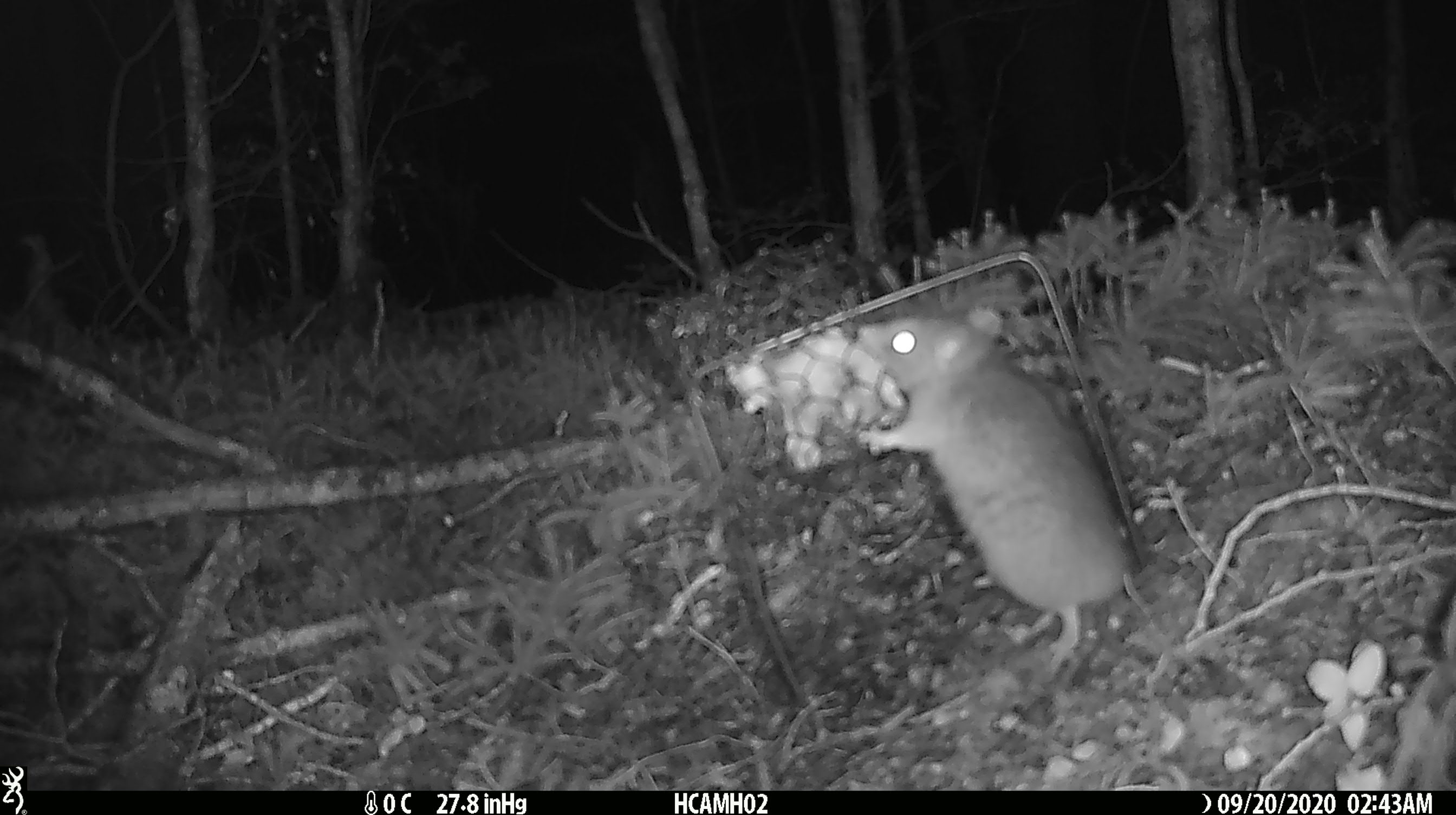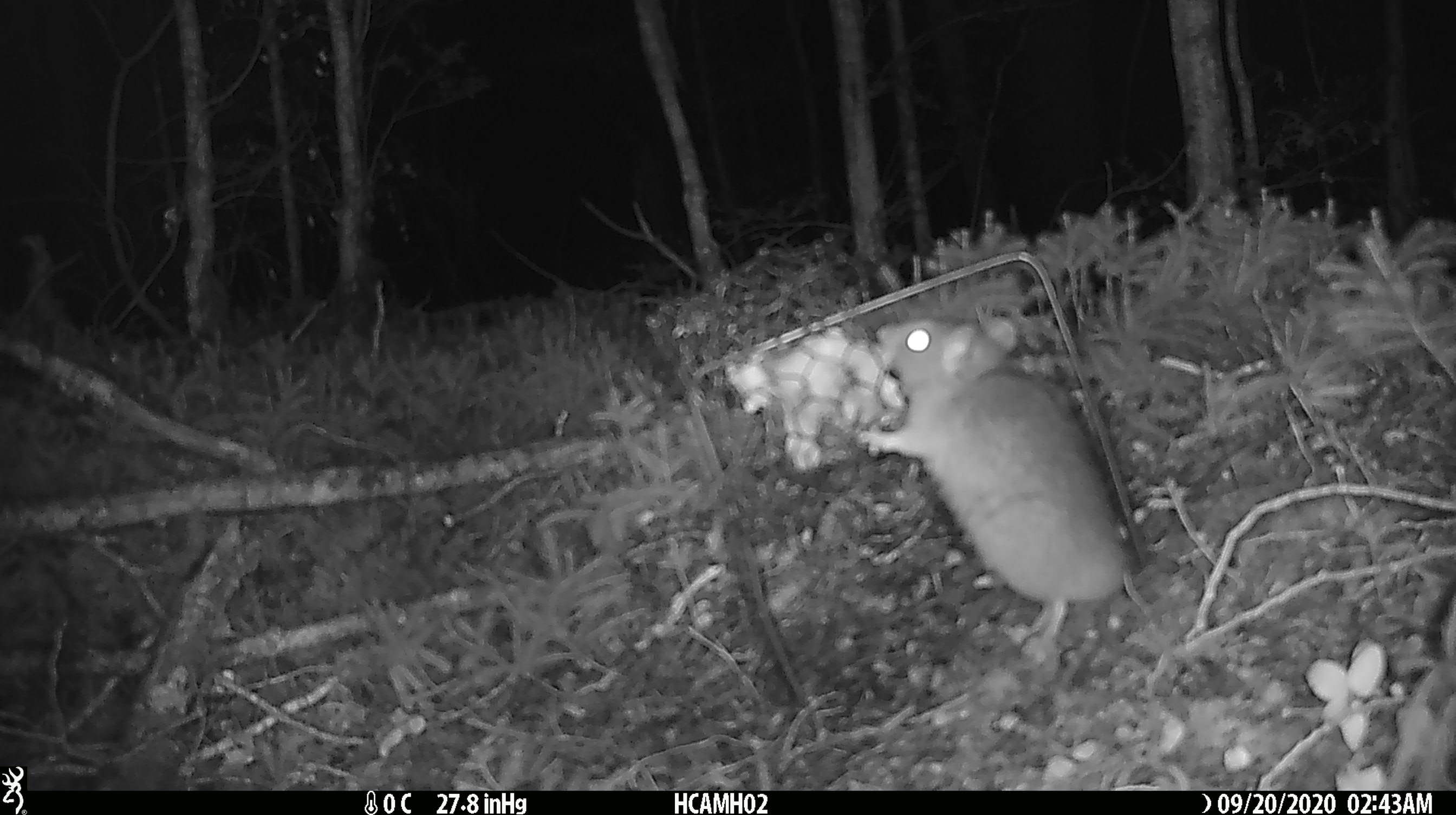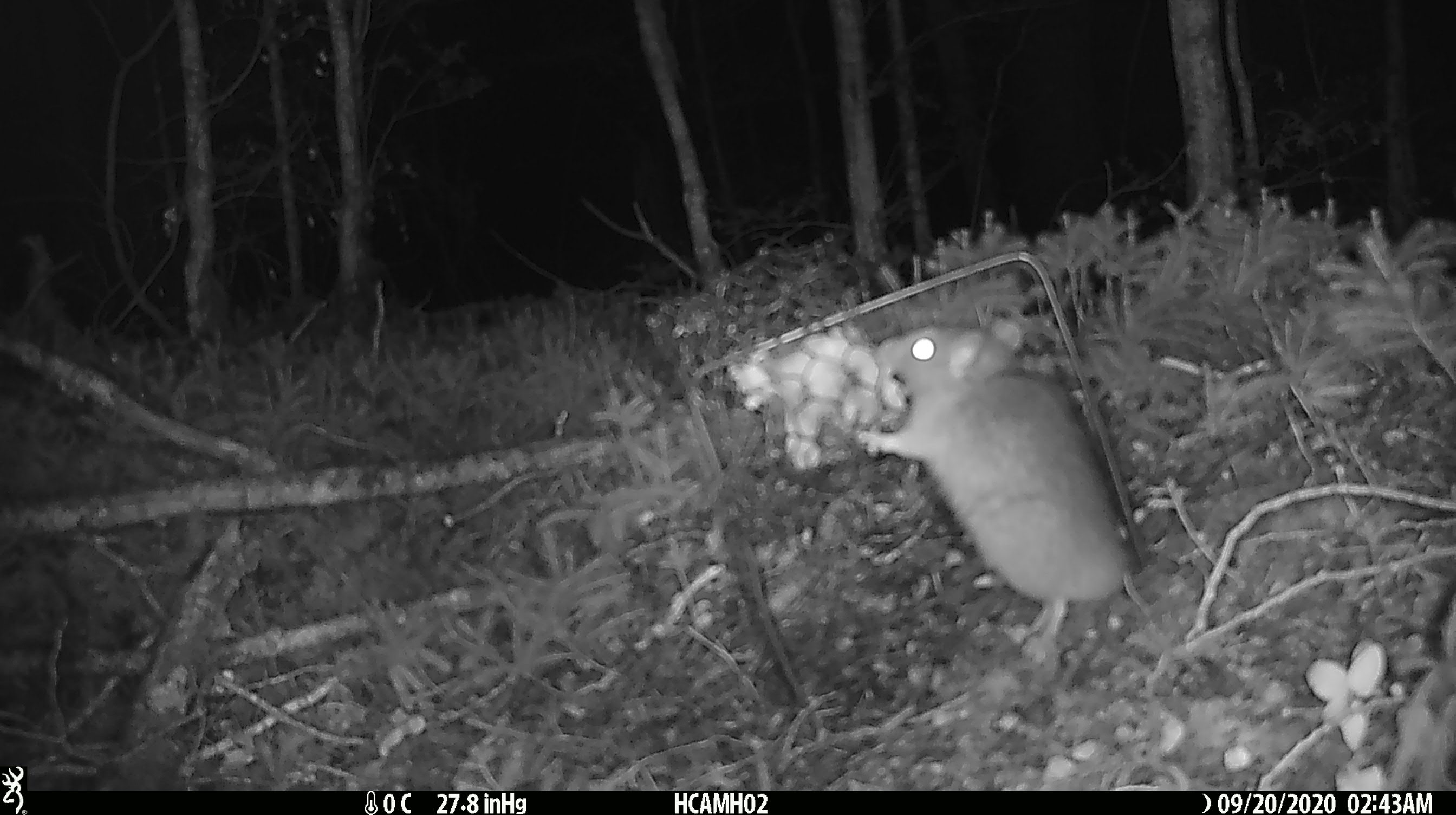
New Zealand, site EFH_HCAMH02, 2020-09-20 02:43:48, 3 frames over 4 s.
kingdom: Animalia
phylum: Chordata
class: Mammalia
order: Rodentia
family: Muridae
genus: Rattus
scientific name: Rattus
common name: rat